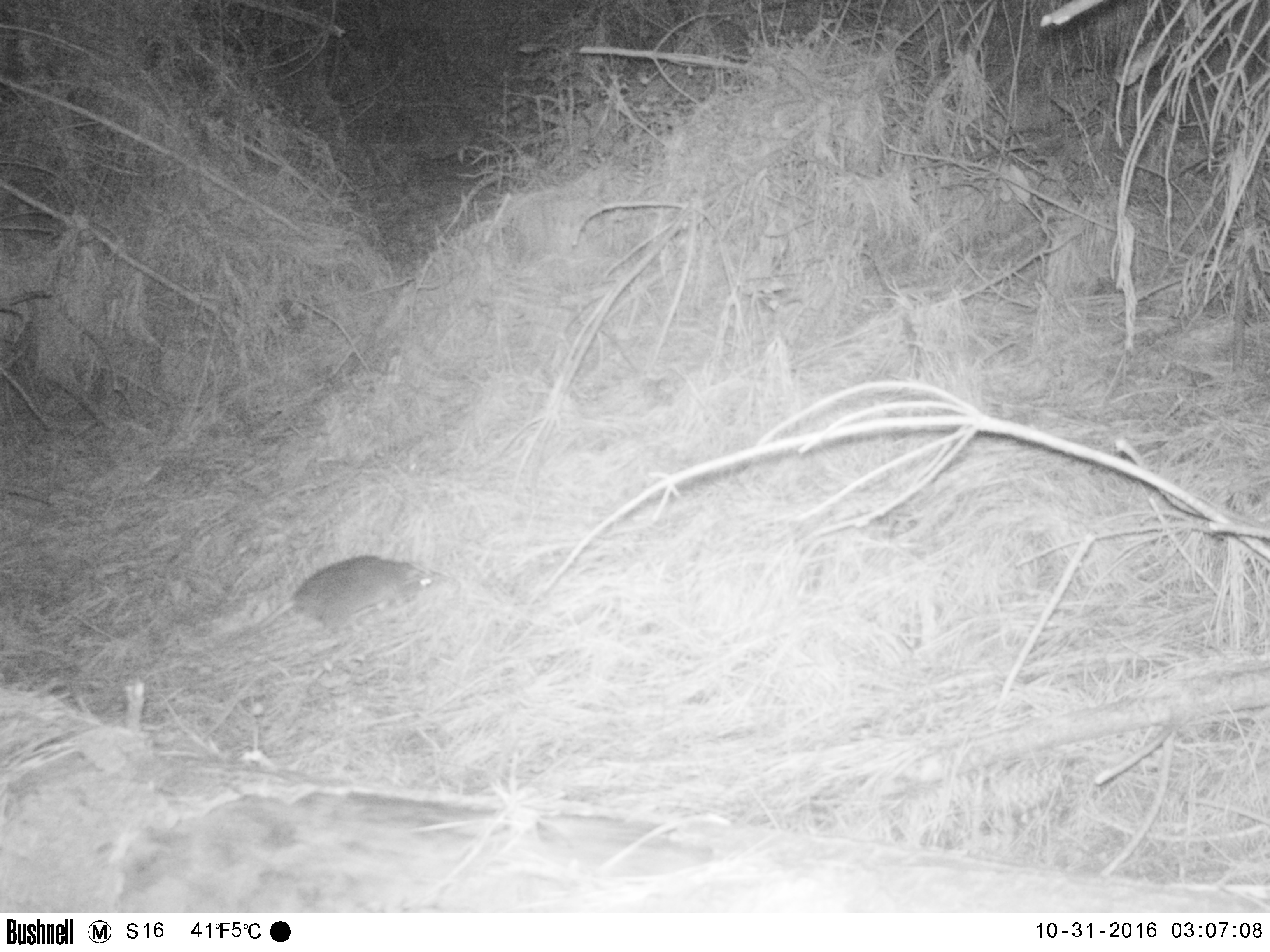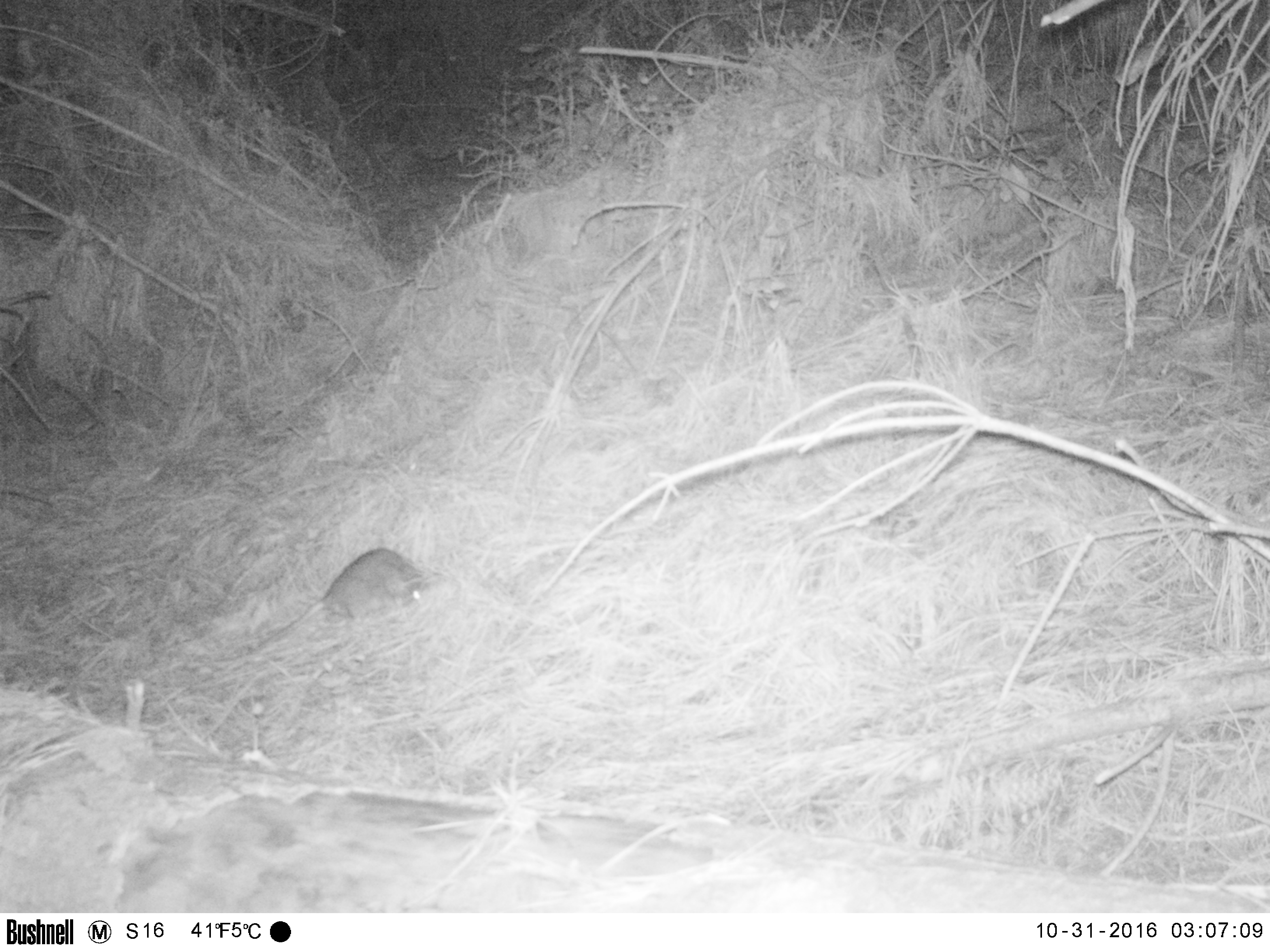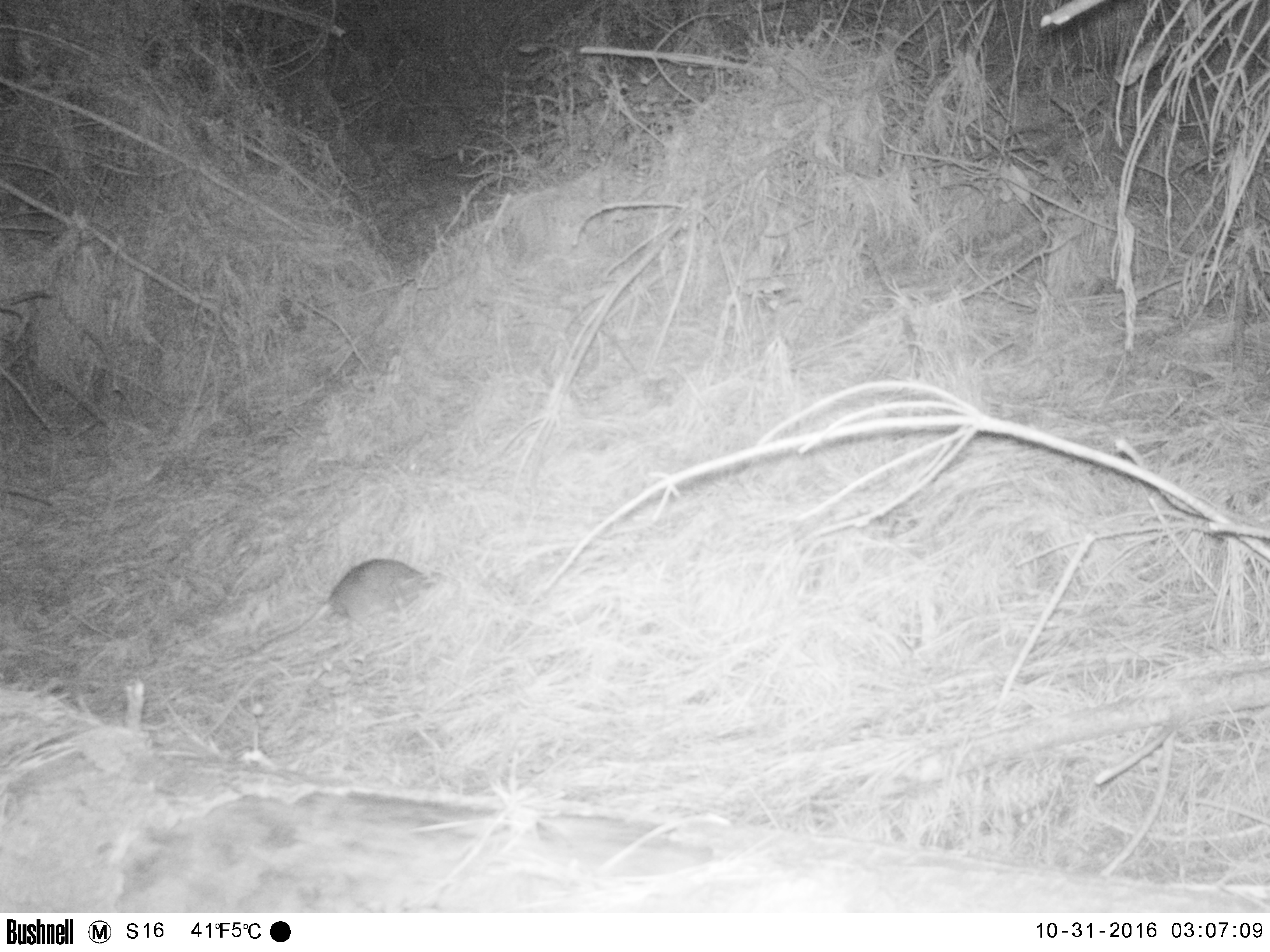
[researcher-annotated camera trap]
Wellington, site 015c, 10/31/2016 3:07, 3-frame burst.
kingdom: Animalia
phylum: Chordata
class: Mammalia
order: Rodentia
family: Muridae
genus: Rattus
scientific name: Rattus norvegicus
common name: norway rat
Norway rat (Rattus norvegicus).